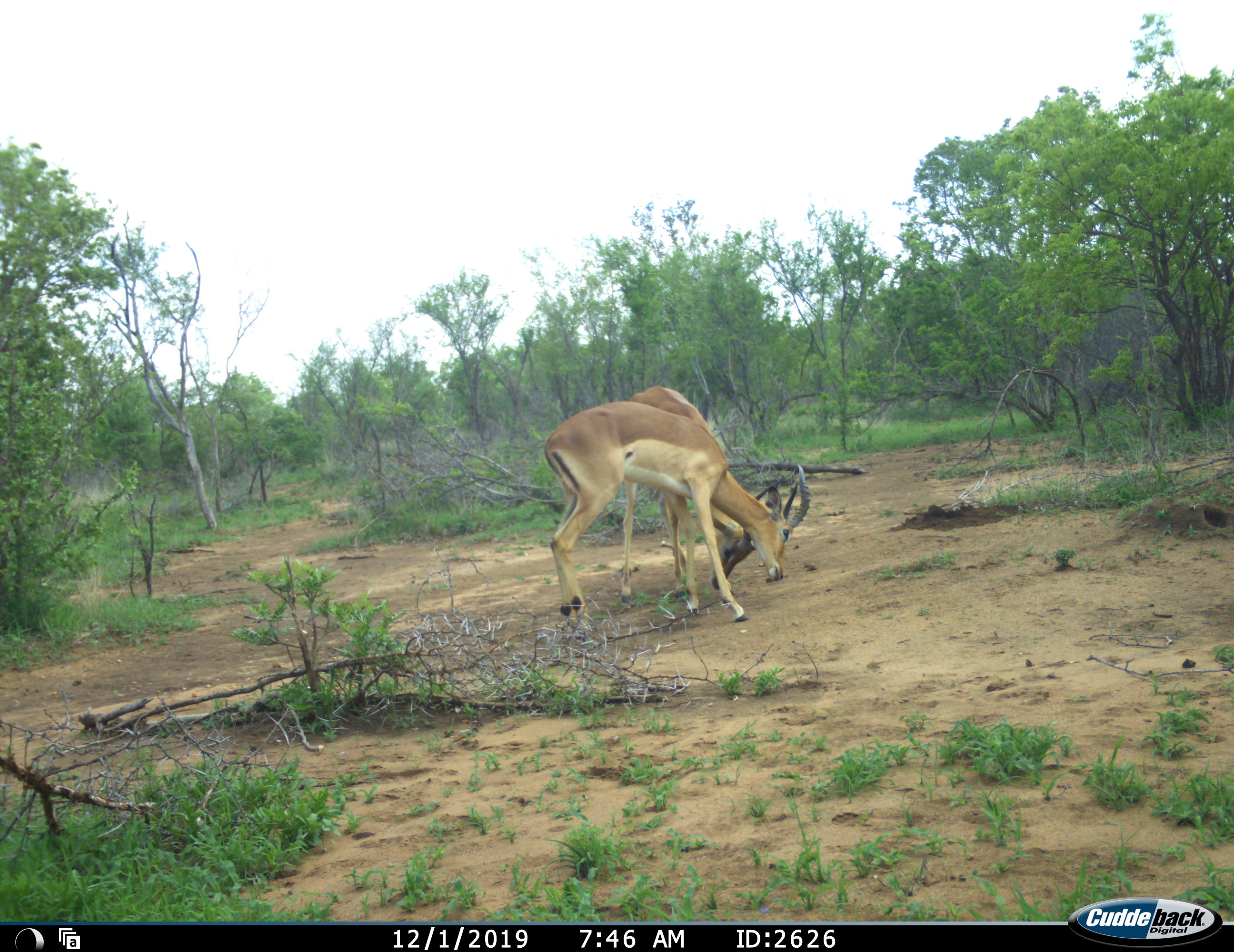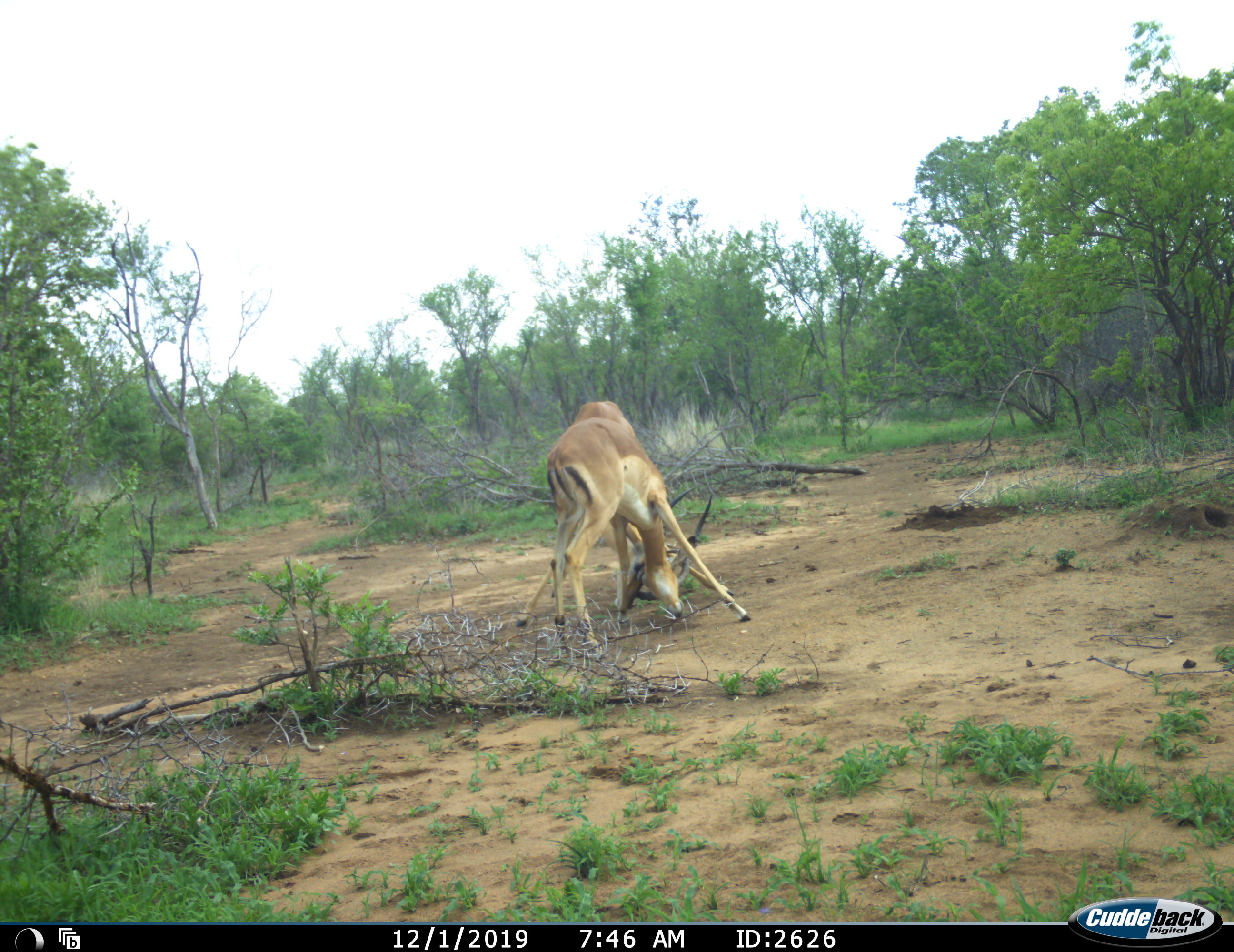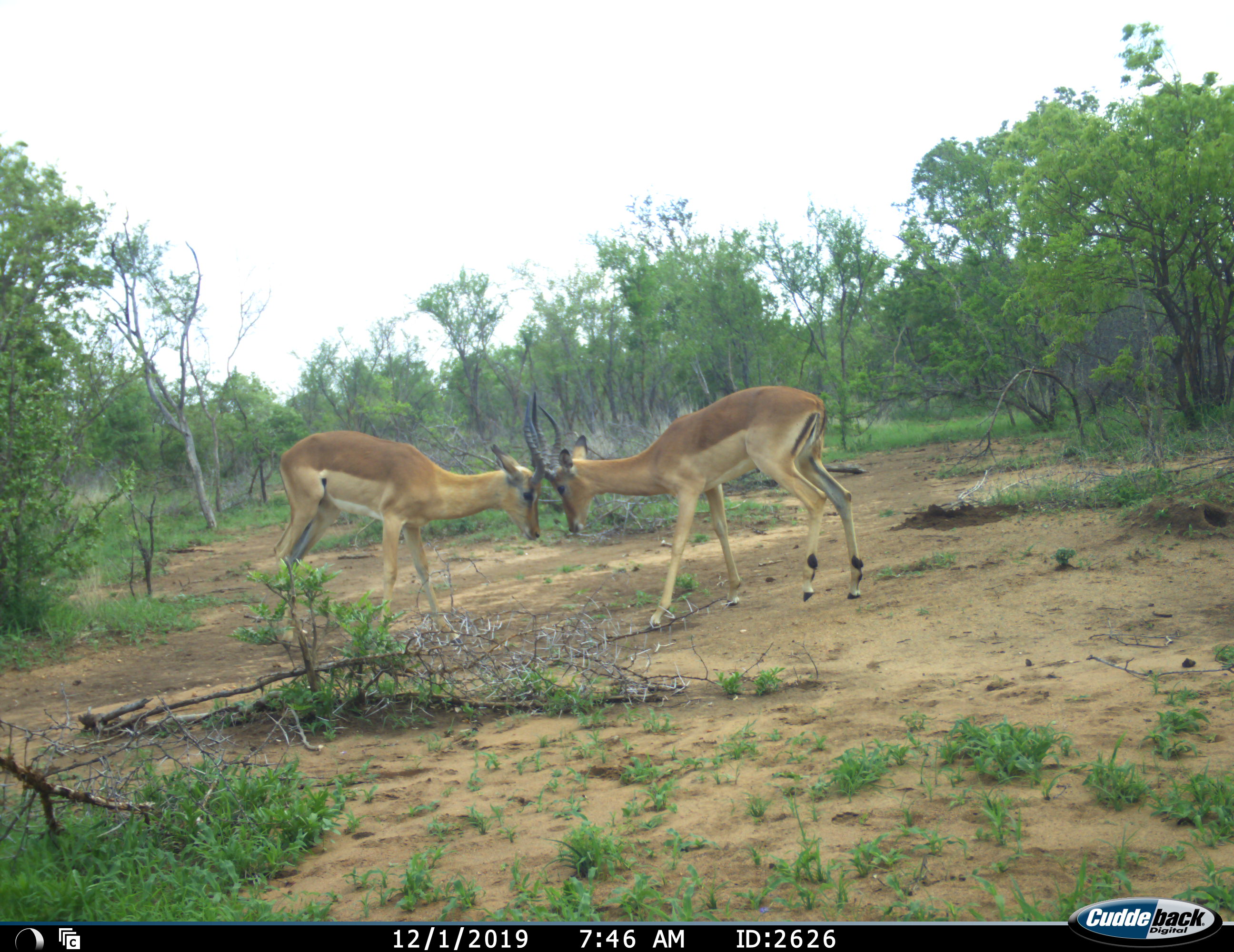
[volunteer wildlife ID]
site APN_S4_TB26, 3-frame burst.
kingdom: Animalia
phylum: Chordata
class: Mammalia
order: Artiodactyla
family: Bovidae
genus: Aepyceros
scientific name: Aepyceros melampus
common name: impala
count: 2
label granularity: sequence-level